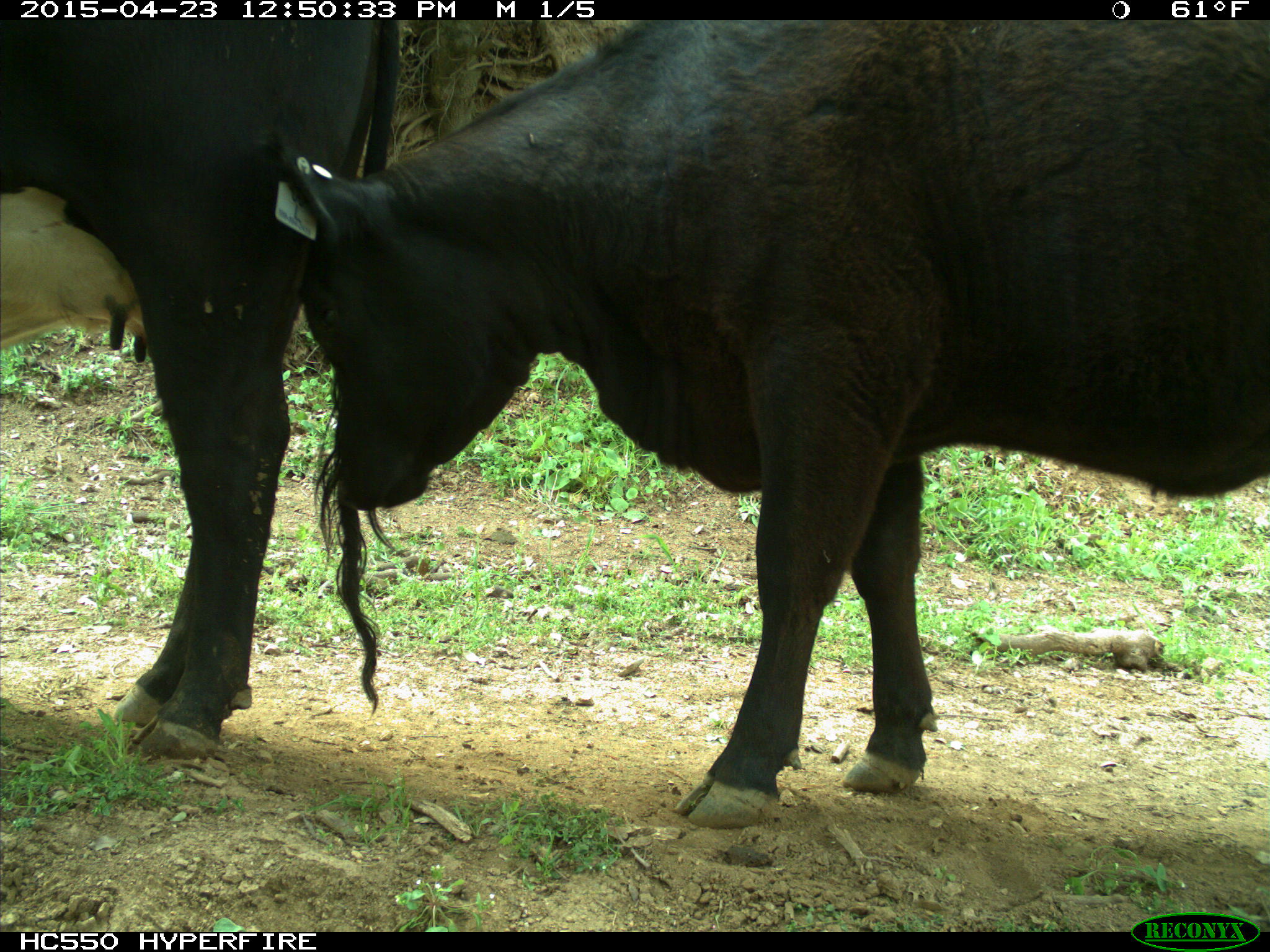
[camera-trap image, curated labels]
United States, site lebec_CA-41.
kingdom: Animalia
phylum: Chordata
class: Mammalia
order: Artiodactyla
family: Bovidae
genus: Bos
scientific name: Bos taurus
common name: domestic cow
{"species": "Bos taurus (domestic cow)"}